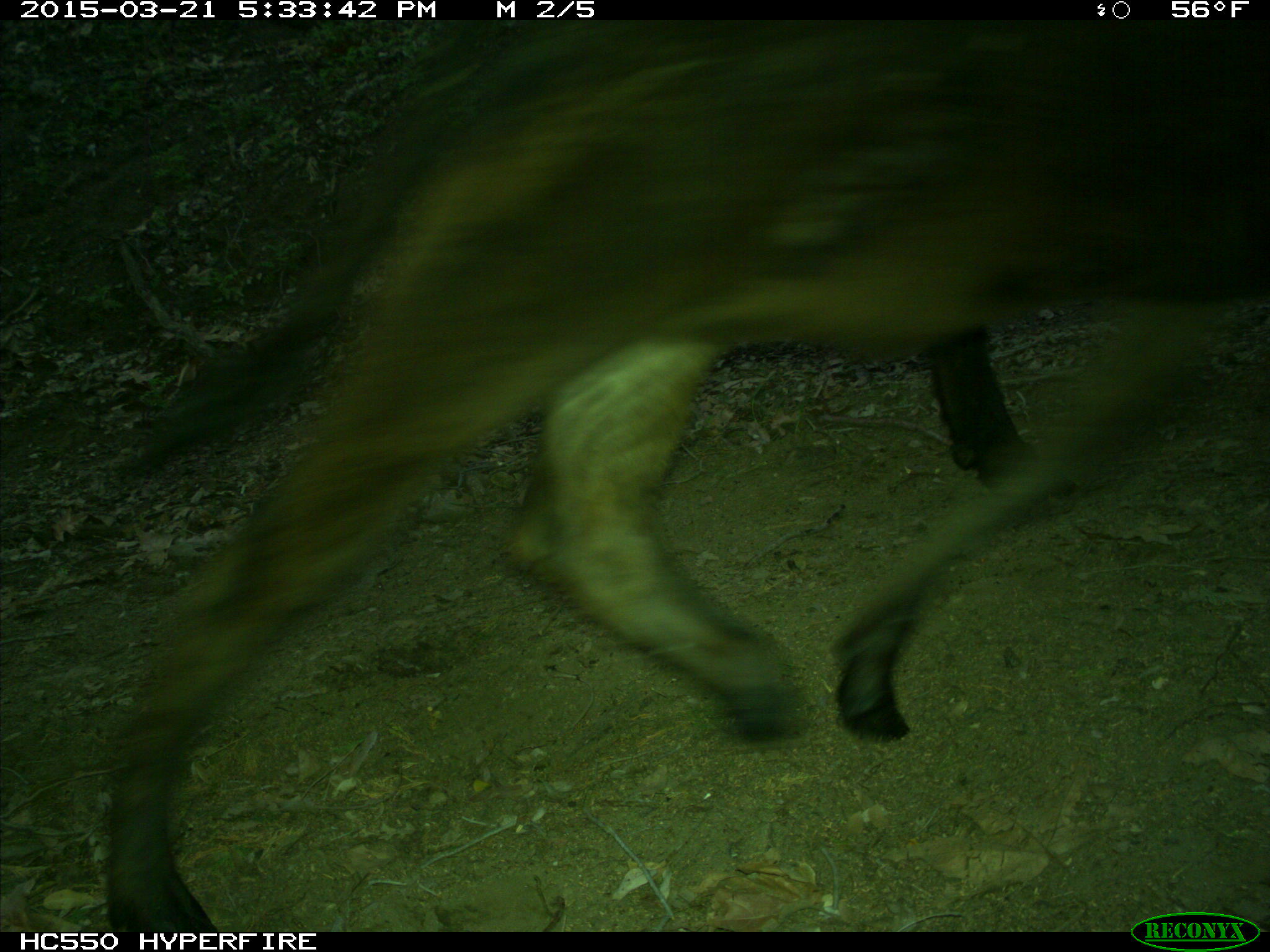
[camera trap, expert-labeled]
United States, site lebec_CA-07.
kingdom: Animalia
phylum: Chordata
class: Mammalia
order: Artiodactyla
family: Bovidae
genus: Bos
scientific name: Bos taurus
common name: domestic cow